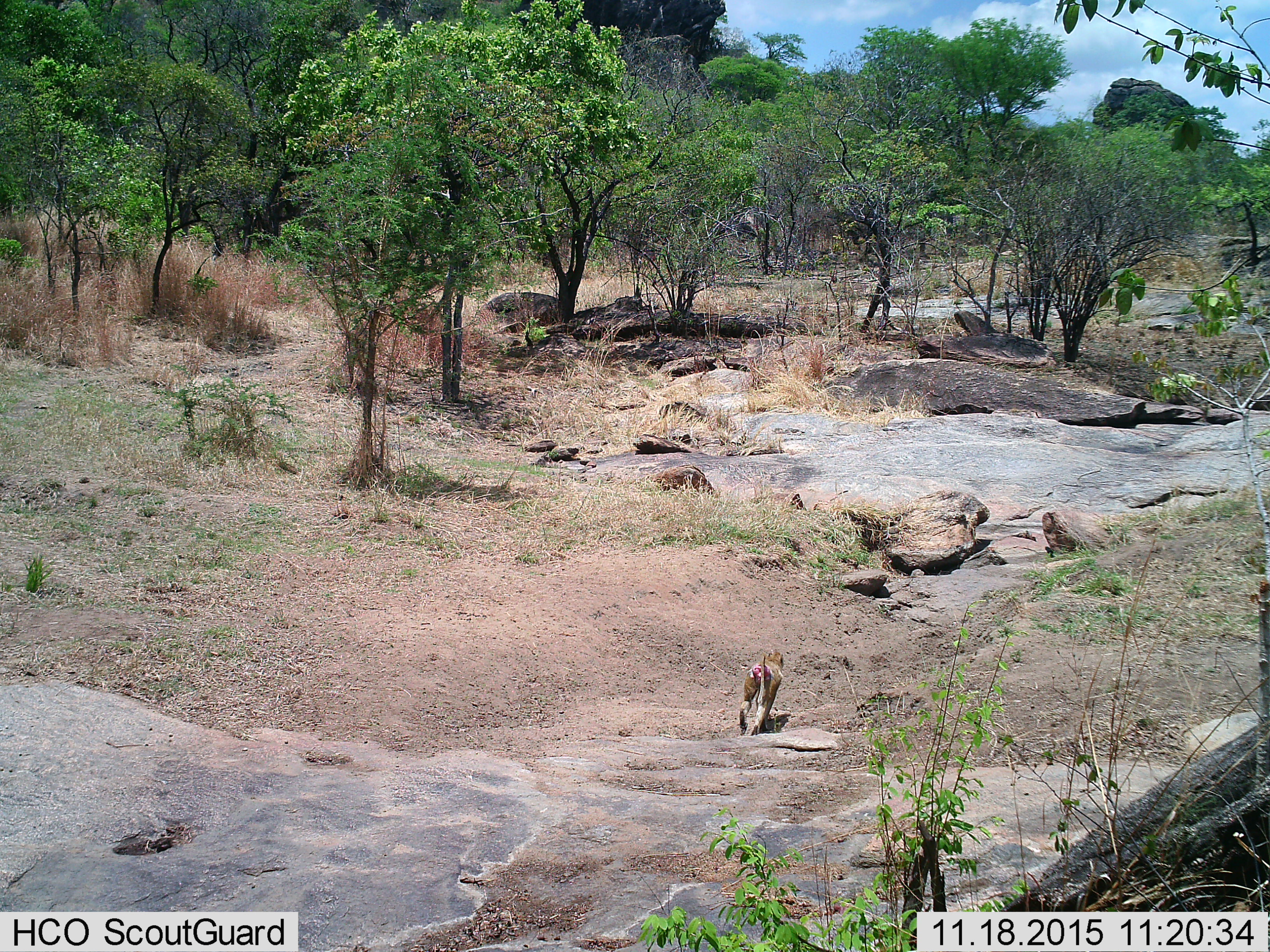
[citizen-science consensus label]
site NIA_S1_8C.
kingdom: Animalia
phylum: Chordata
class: Mammalia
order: Primates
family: Cercopithecidae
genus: Papio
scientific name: Papio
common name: baboon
Baboon (Papio), count 1. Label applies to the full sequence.